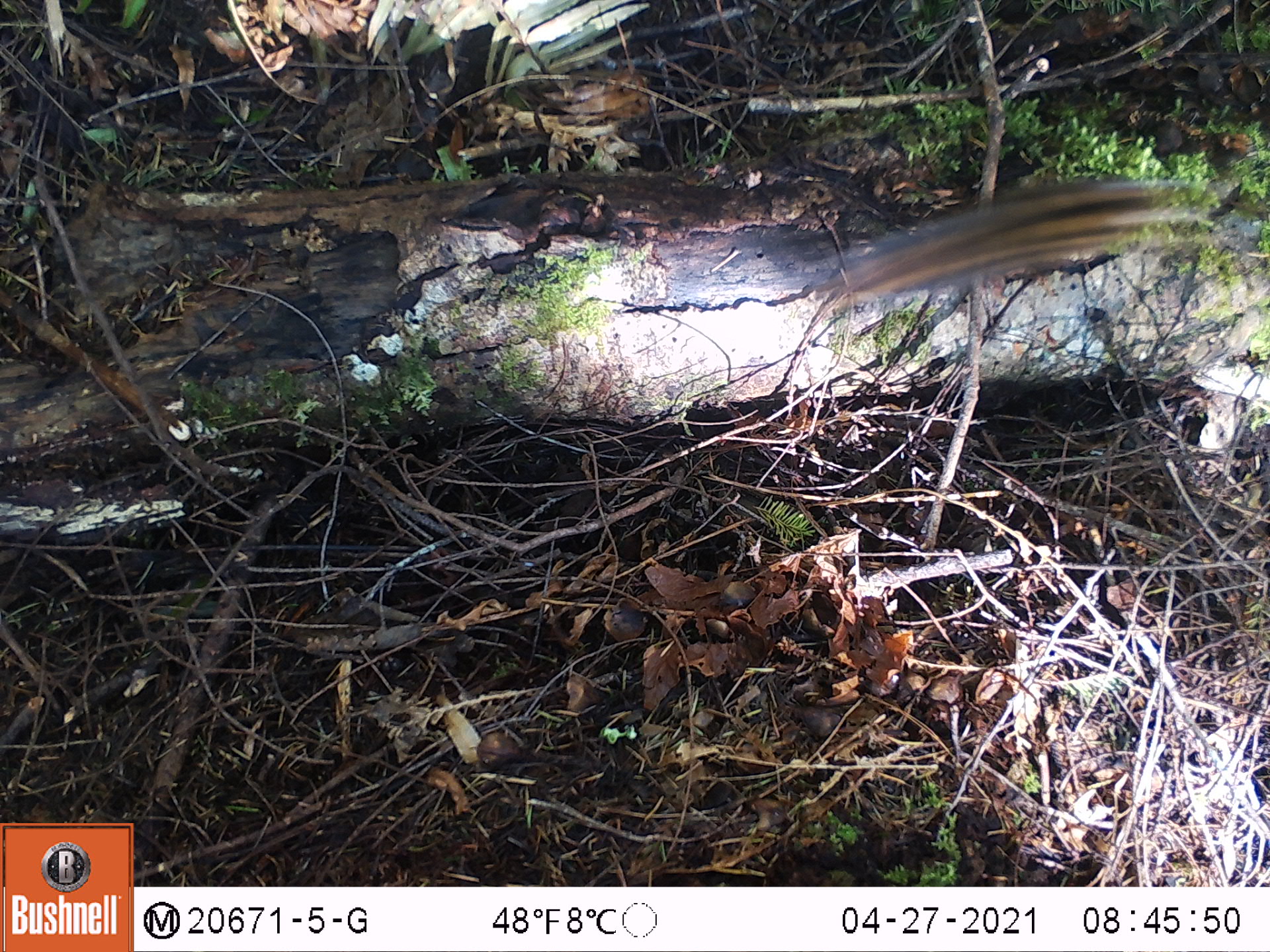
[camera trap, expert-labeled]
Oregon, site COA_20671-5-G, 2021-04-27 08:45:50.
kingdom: Animalia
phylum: Chordata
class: Mammalia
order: Rodentia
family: Sciuridae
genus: Neotamias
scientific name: Neotamias townsendii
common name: townsend's chipmunk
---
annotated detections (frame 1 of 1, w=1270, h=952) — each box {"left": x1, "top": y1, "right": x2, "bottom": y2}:
townsend's chipmunk: {"left": 789, "top": 142, "right": 1254, "bottom": 360}